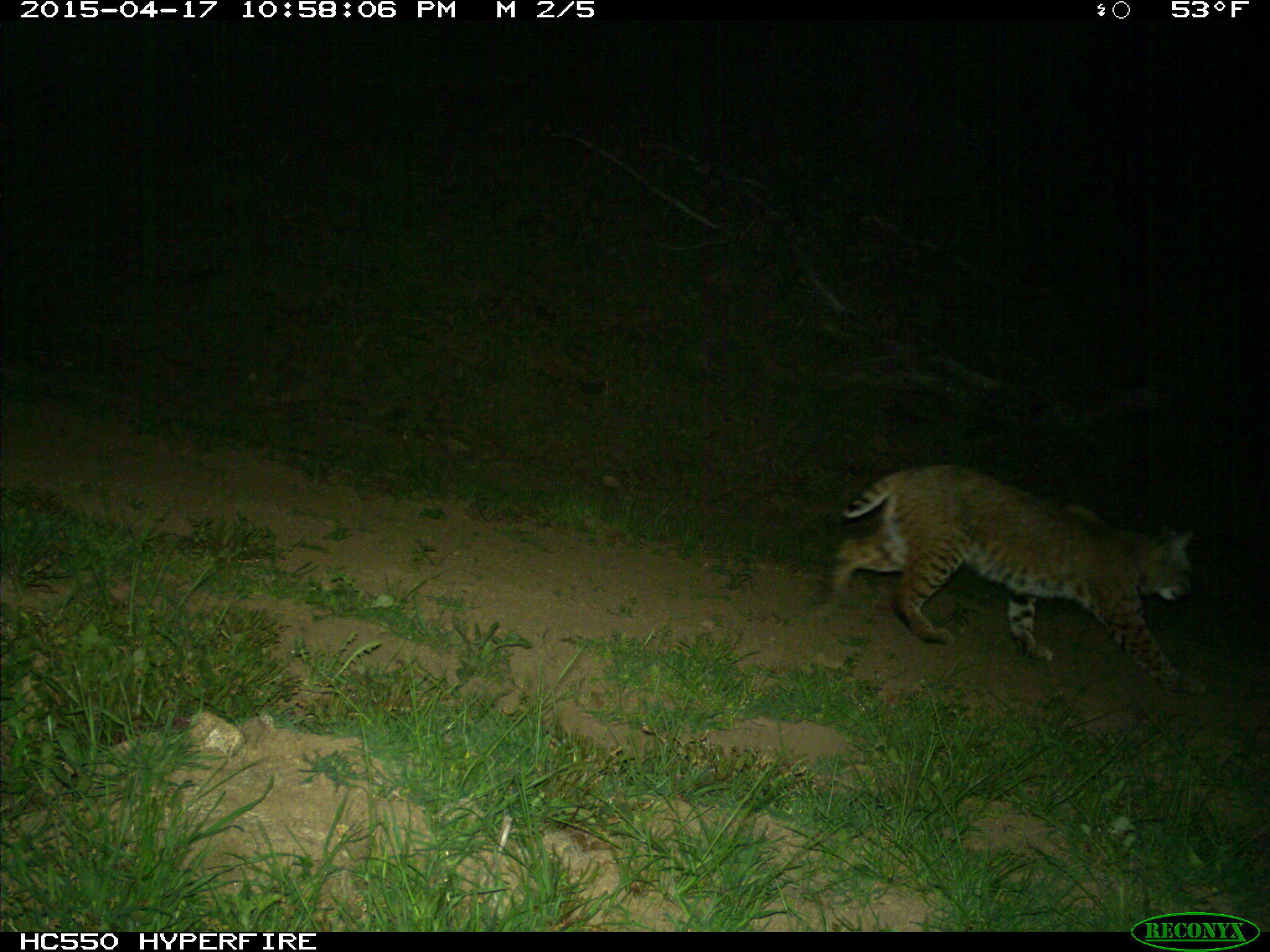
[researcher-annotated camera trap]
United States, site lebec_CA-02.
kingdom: Animalia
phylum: Chordata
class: Mammalia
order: Carnivora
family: Felidae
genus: Lynx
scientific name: Lynx rufus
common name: bobcat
Lynx rufus (bobcat).